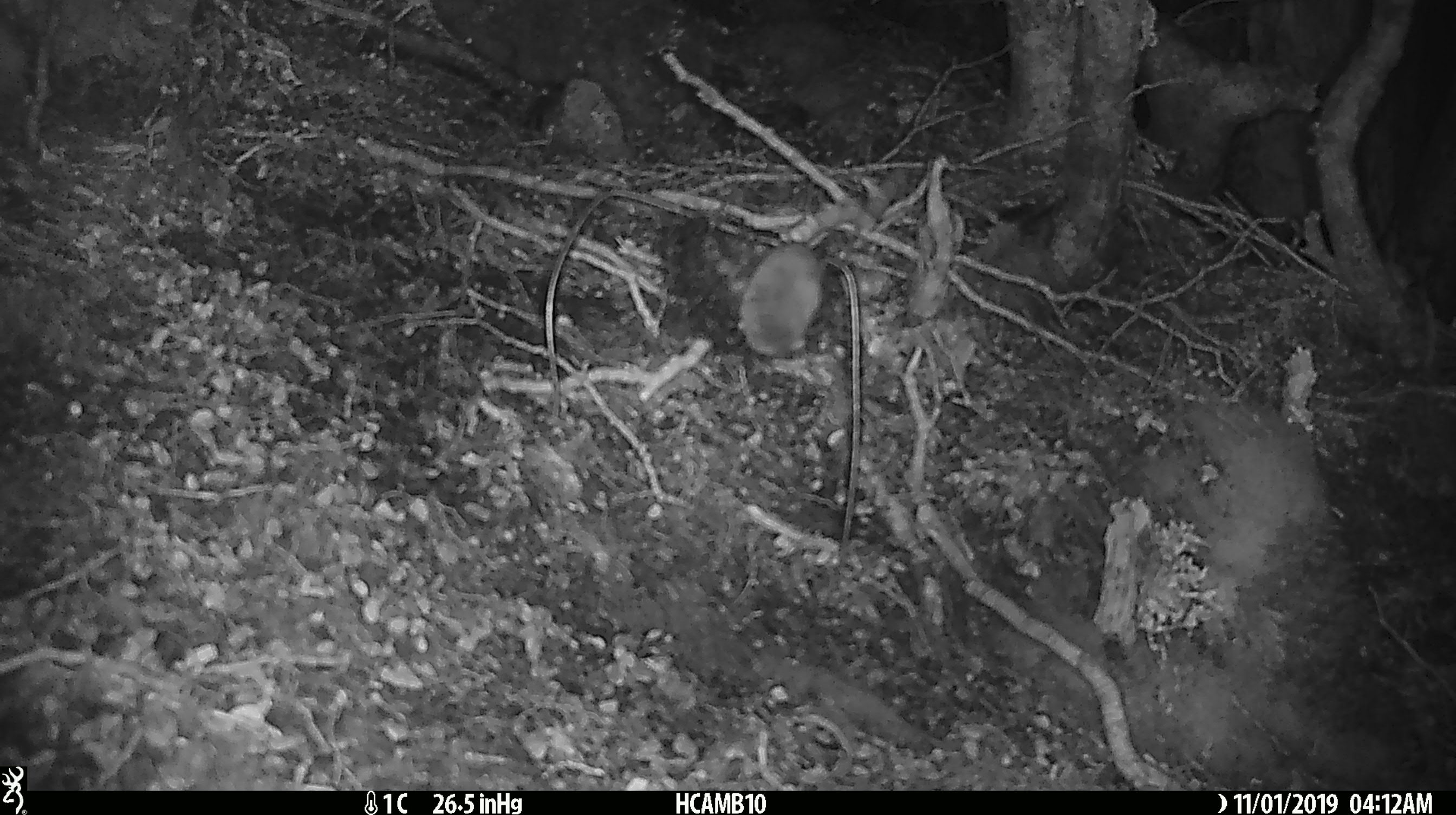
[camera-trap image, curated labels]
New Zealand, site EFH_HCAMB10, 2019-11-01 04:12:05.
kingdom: Animalia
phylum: Chordata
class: Mammalia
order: Rodentia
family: Muridae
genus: Mus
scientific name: Mus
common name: mouse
Mouse (Mus).